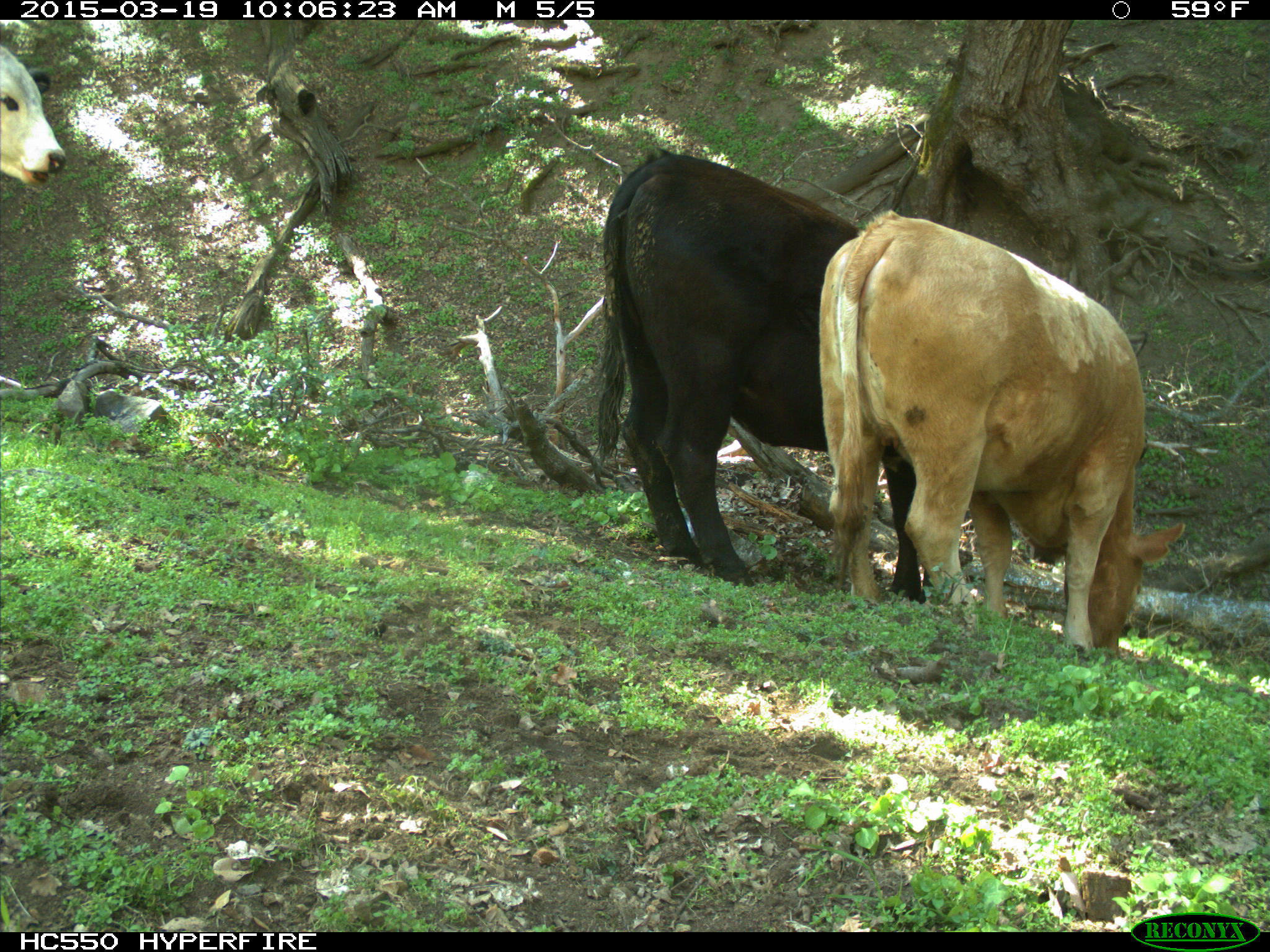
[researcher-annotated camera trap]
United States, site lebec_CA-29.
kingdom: Animalia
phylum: Chordata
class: Mammalia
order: Artiodactyla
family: Bovidae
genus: Bos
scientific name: Bos taurus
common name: domestic cow